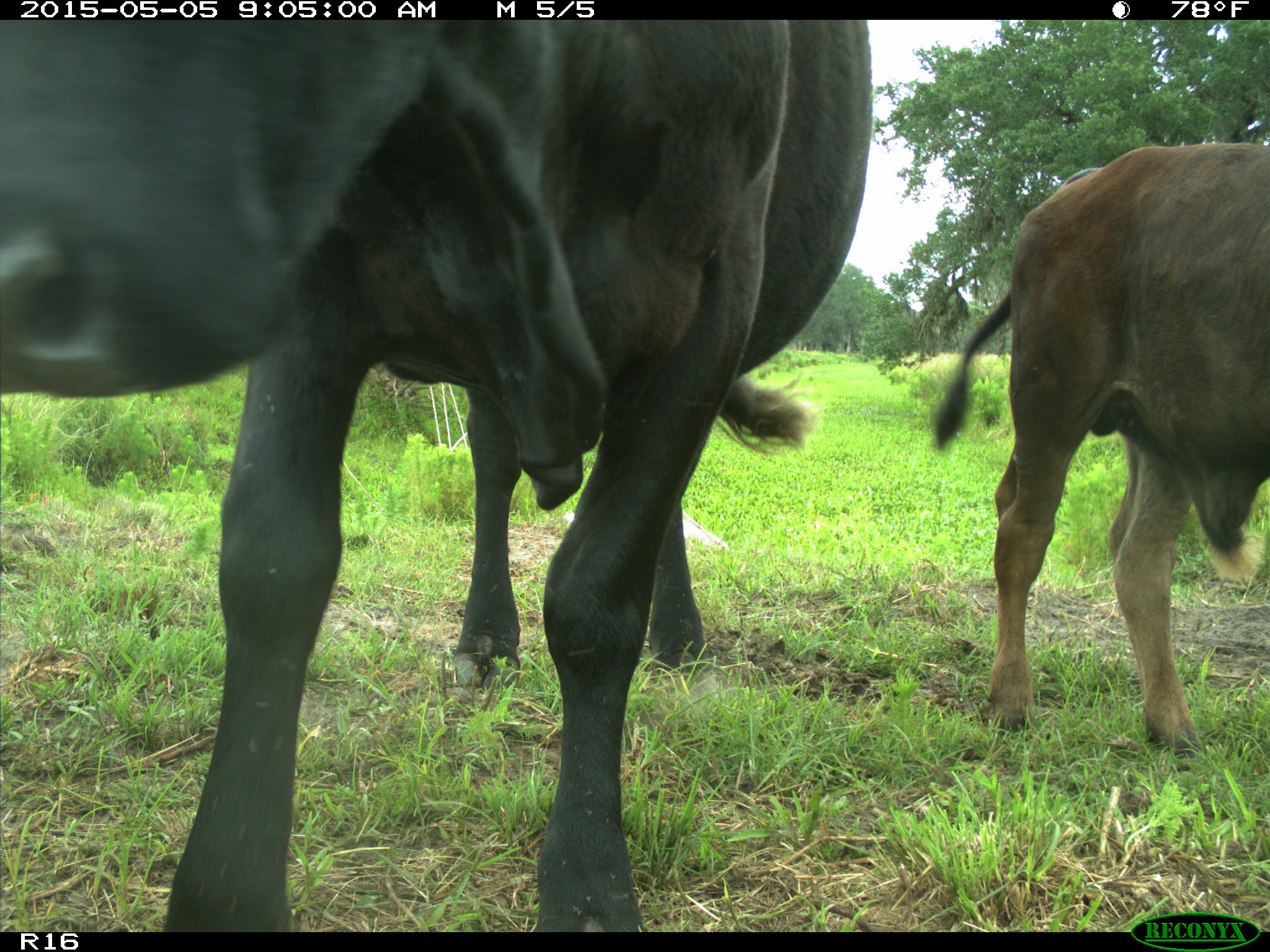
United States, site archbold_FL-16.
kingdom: Animalia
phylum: Chordata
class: Mammalia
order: Artiodactyla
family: Bovidae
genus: Bos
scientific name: Bos taurus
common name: domestic cow